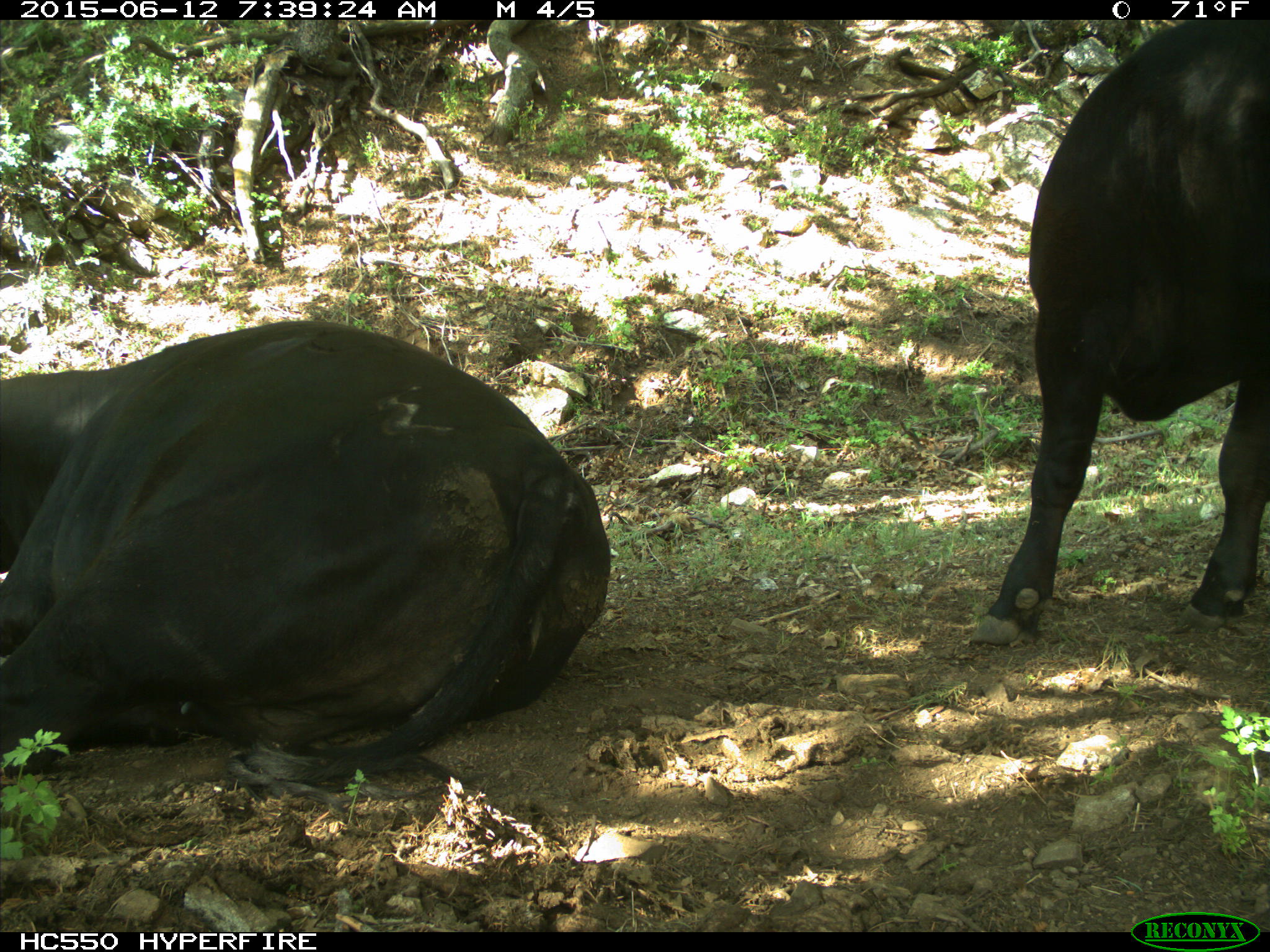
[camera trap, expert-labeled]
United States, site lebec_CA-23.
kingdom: Animalia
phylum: Chordata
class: Mammalia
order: Artiodactyla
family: Bovidae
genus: Bos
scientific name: Bos taurus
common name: domestic cow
Bos taurus (domestic cow).